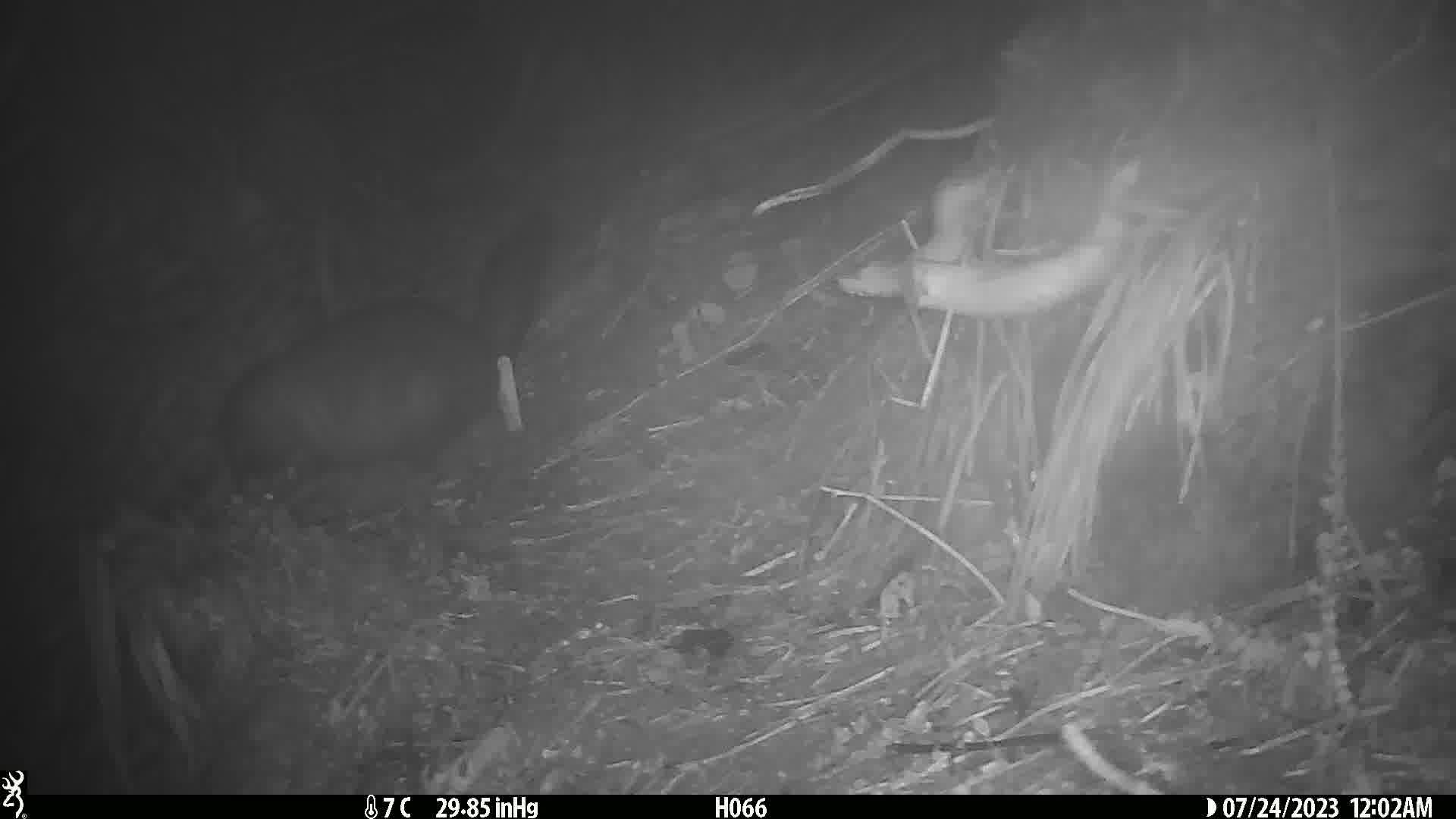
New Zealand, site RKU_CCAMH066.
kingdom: Animalia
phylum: Chordata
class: Mammalia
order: Diprotodontia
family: Phalangeridae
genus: Trichosurus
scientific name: Trichosurus vulpecula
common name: common brushtail possum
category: possum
Possum (common brushtail possum) (Trichosurus vulpecula).